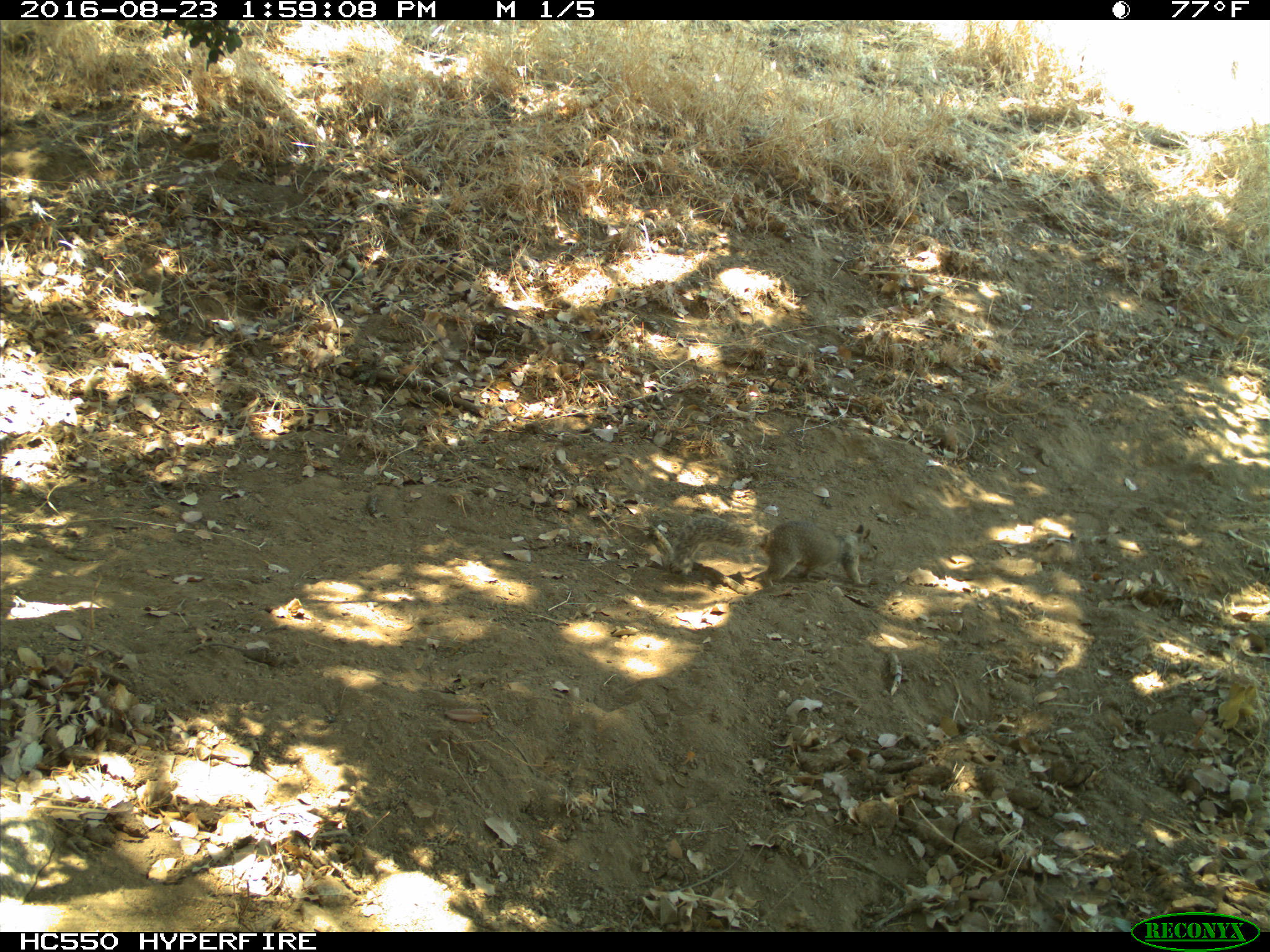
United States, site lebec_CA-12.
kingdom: Animalia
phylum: Chordata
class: Mammalia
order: Rodentia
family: Sciuridae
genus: Otospermophilus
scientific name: Otospermophilus beecheyi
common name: california ground squirrel